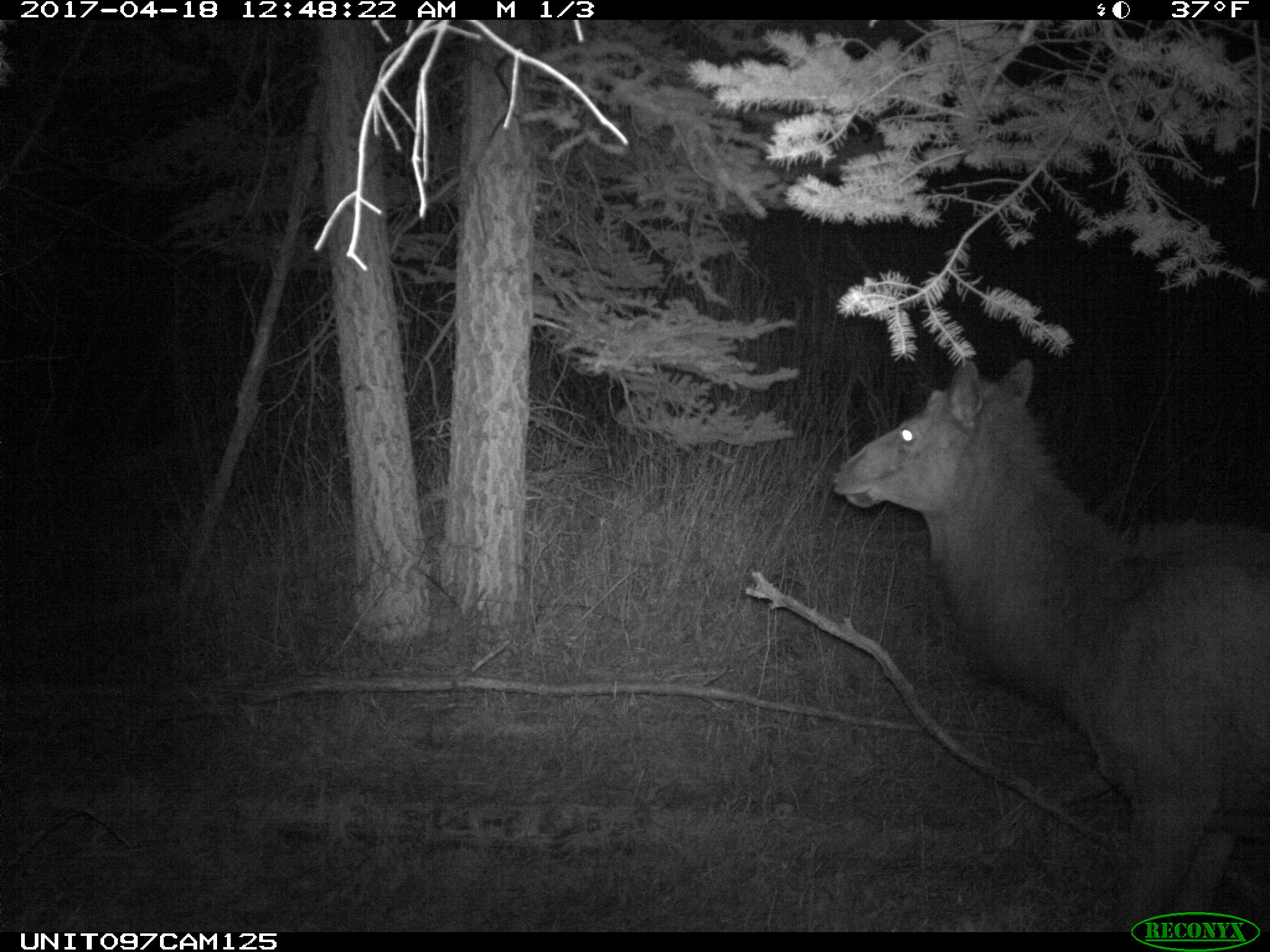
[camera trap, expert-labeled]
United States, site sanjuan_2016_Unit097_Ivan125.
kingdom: Animalia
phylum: Chordata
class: Mammalia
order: Artiodactyla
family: Cervidae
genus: Cervus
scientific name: Cervus elaphus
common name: red deer